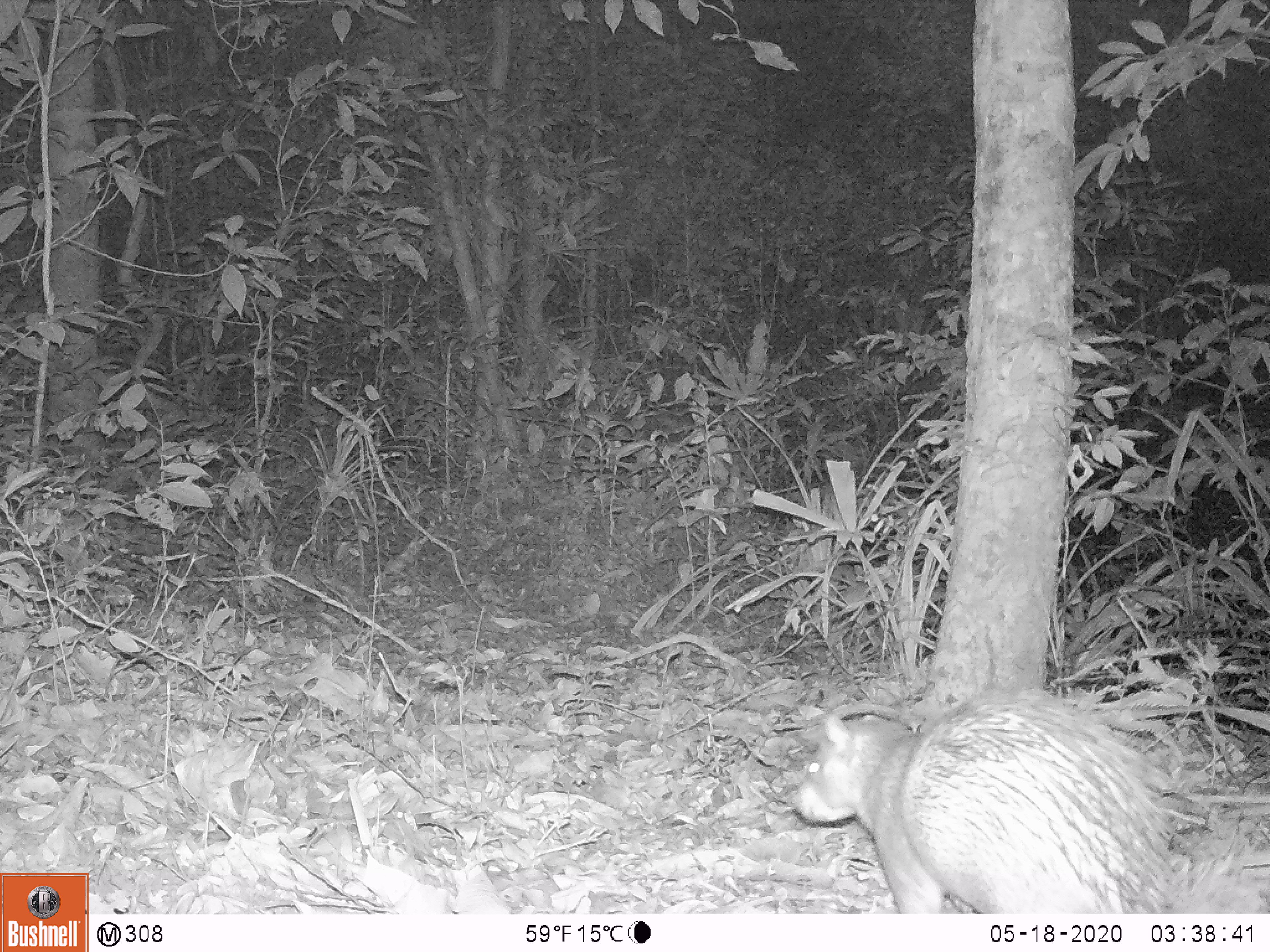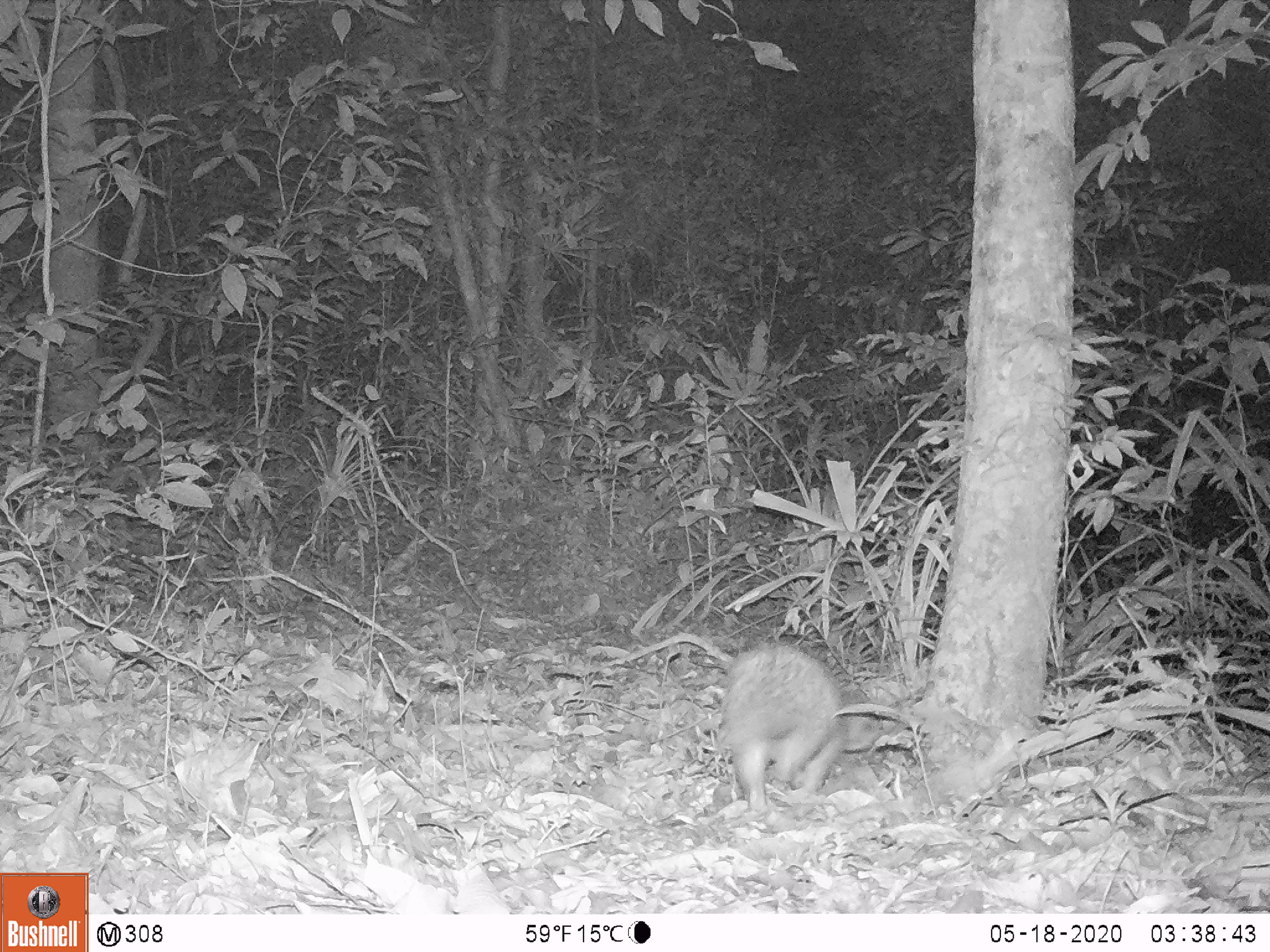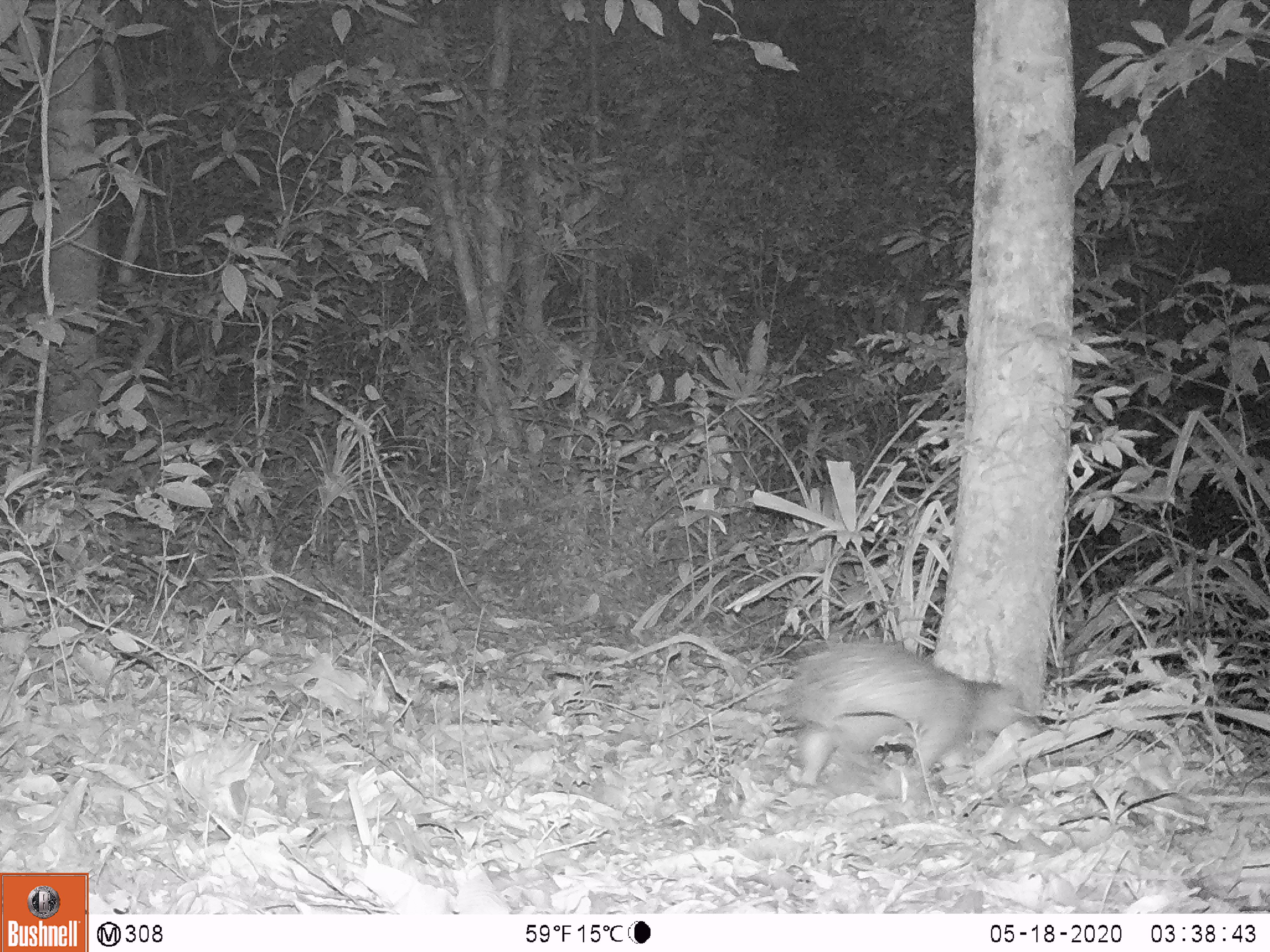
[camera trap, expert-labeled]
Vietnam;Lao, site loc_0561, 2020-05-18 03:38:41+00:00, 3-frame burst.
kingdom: Animalia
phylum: Chordata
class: Mammalia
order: Rodentia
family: Hystricidae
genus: Atherurus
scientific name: Atherurus macrourus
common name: asiatic brush-tailed porcupine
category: asiatic brush tailed porcupine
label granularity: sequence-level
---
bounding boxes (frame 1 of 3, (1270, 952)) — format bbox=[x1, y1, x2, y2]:
asiatic brush tailed porcupine: bbox=[786, 680, 1270, 913]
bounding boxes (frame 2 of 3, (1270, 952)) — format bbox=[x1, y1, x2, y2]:
asiatic brush tailed porcupine: bbox=[718, 641, 882, 817]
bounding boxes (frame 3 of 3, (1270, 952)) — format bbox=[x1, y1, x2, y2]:
asiatic brush tailed porcupine: bbox=[784, 634, 1030, 795]